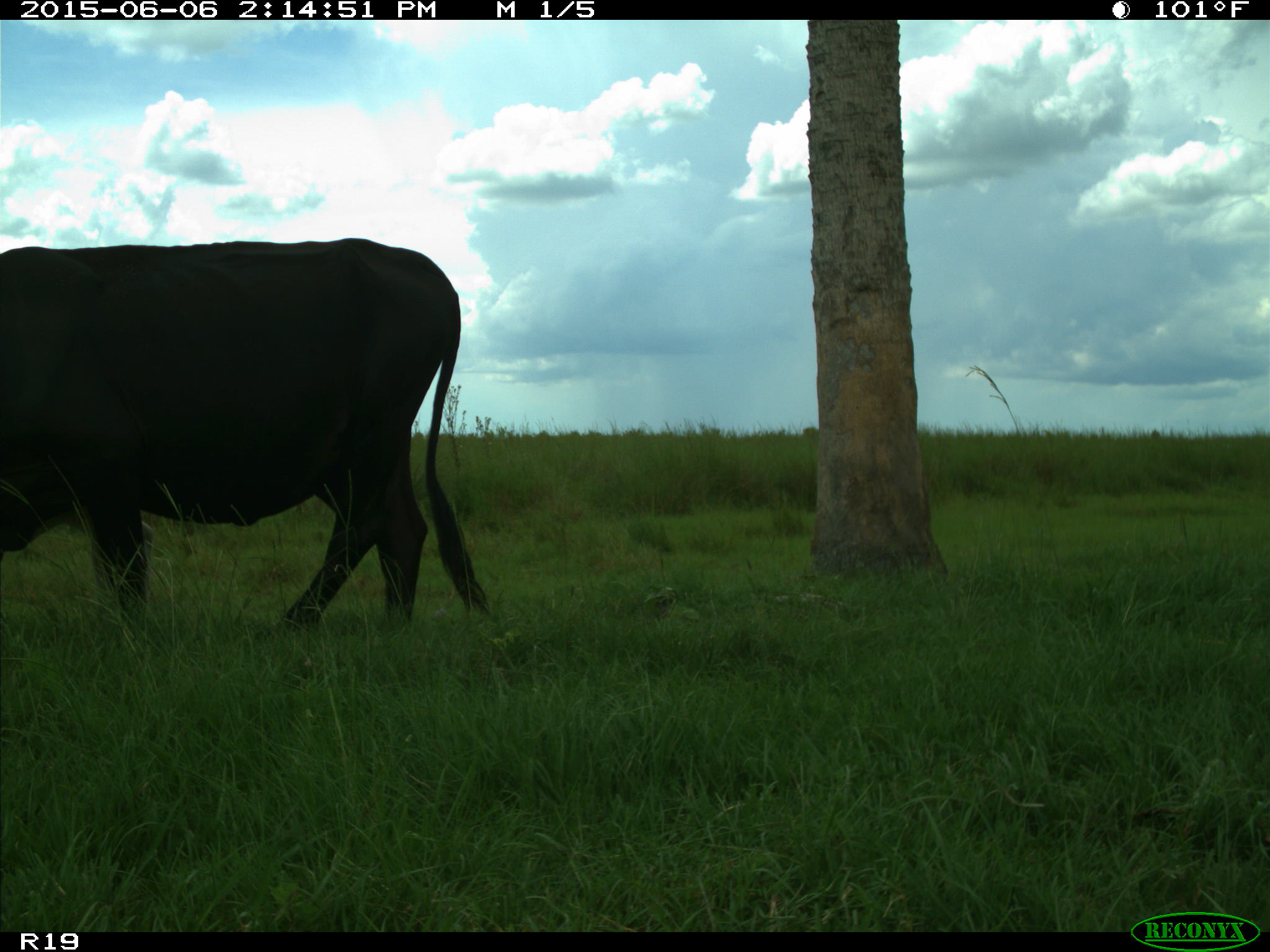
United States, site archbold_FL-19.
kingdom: Animalia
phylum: Chordata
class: Mammalia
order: Artiodactyla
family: Bovidae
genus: Bos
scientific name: Bos taurus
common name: domestic cow